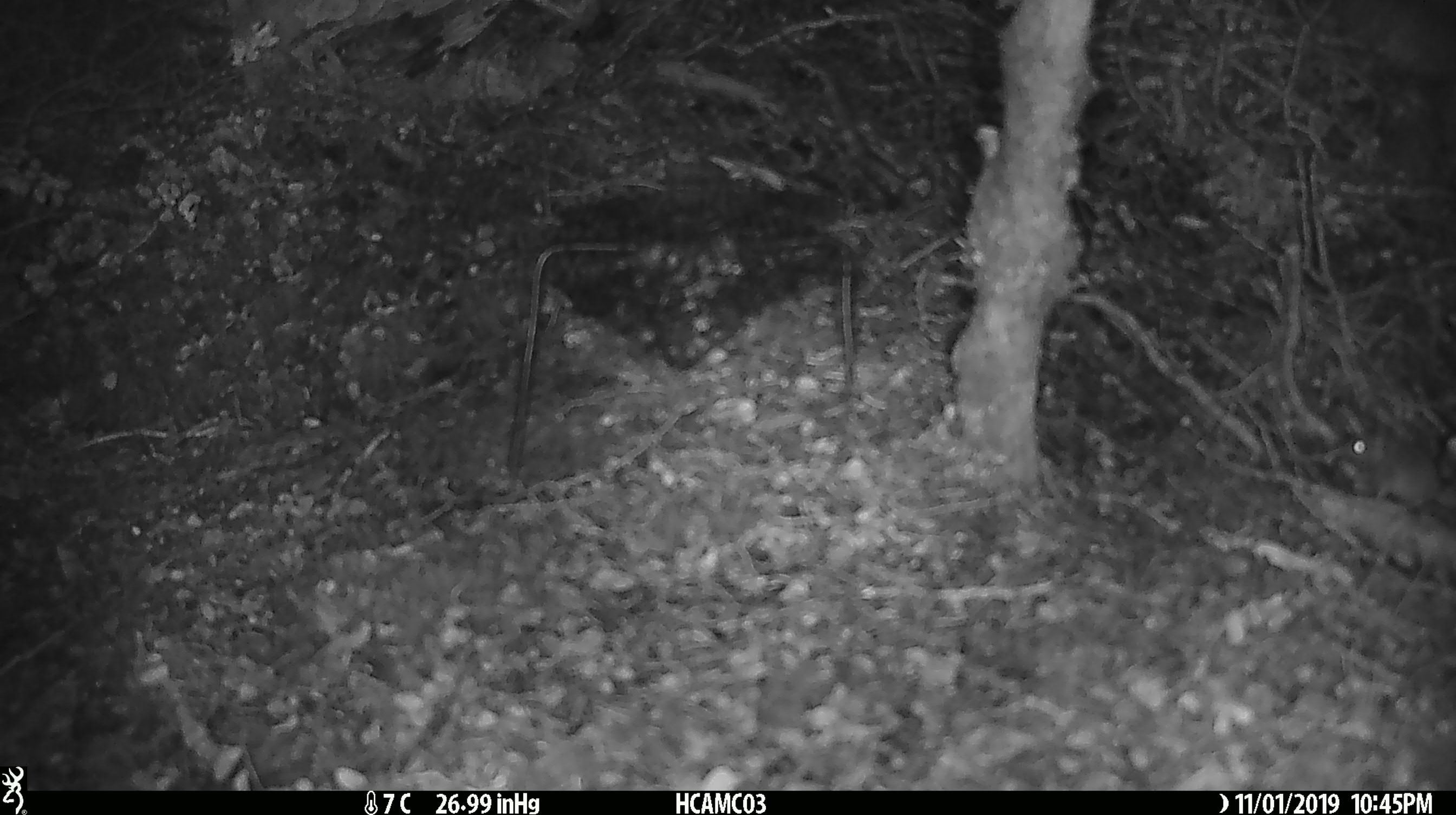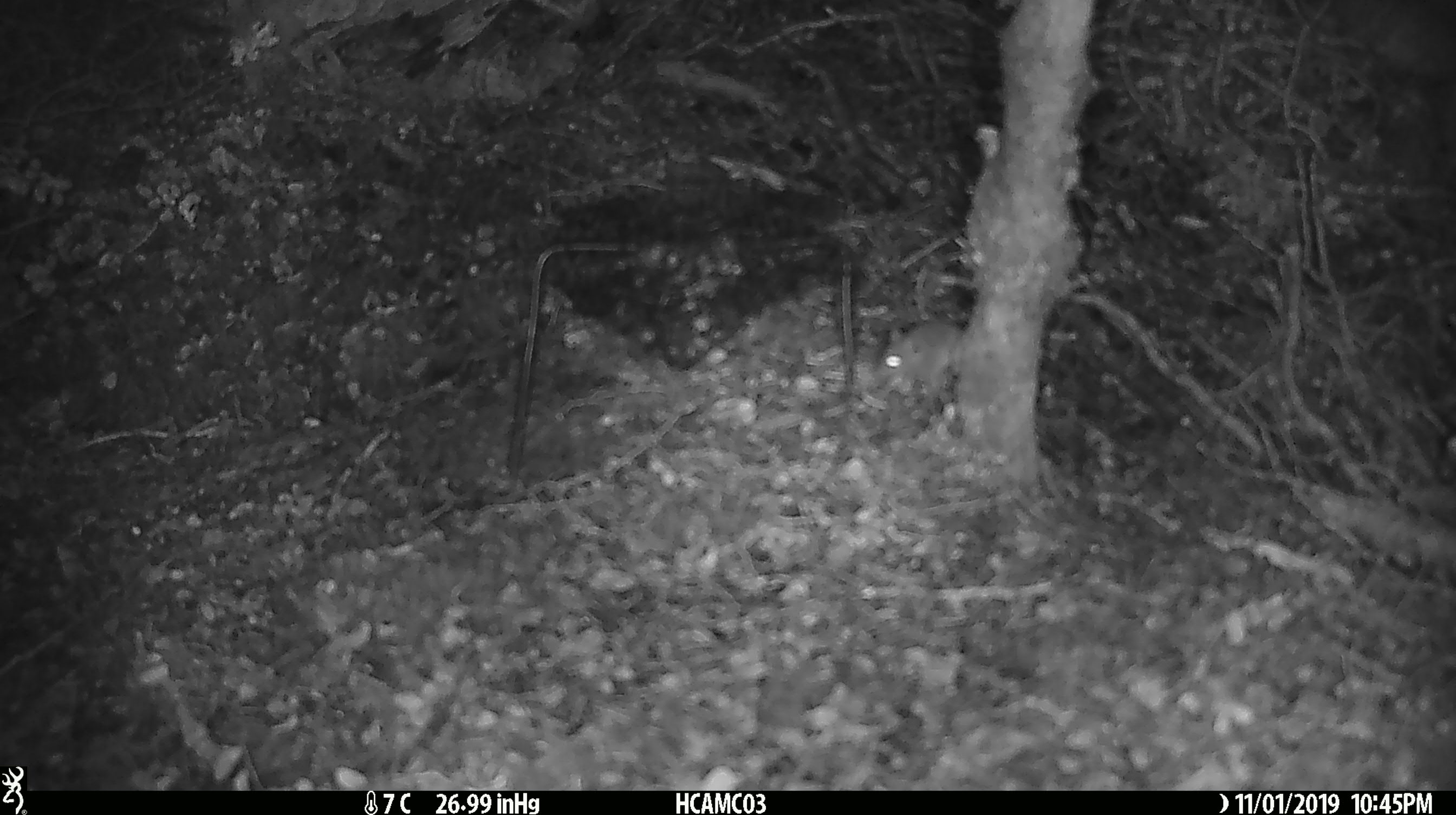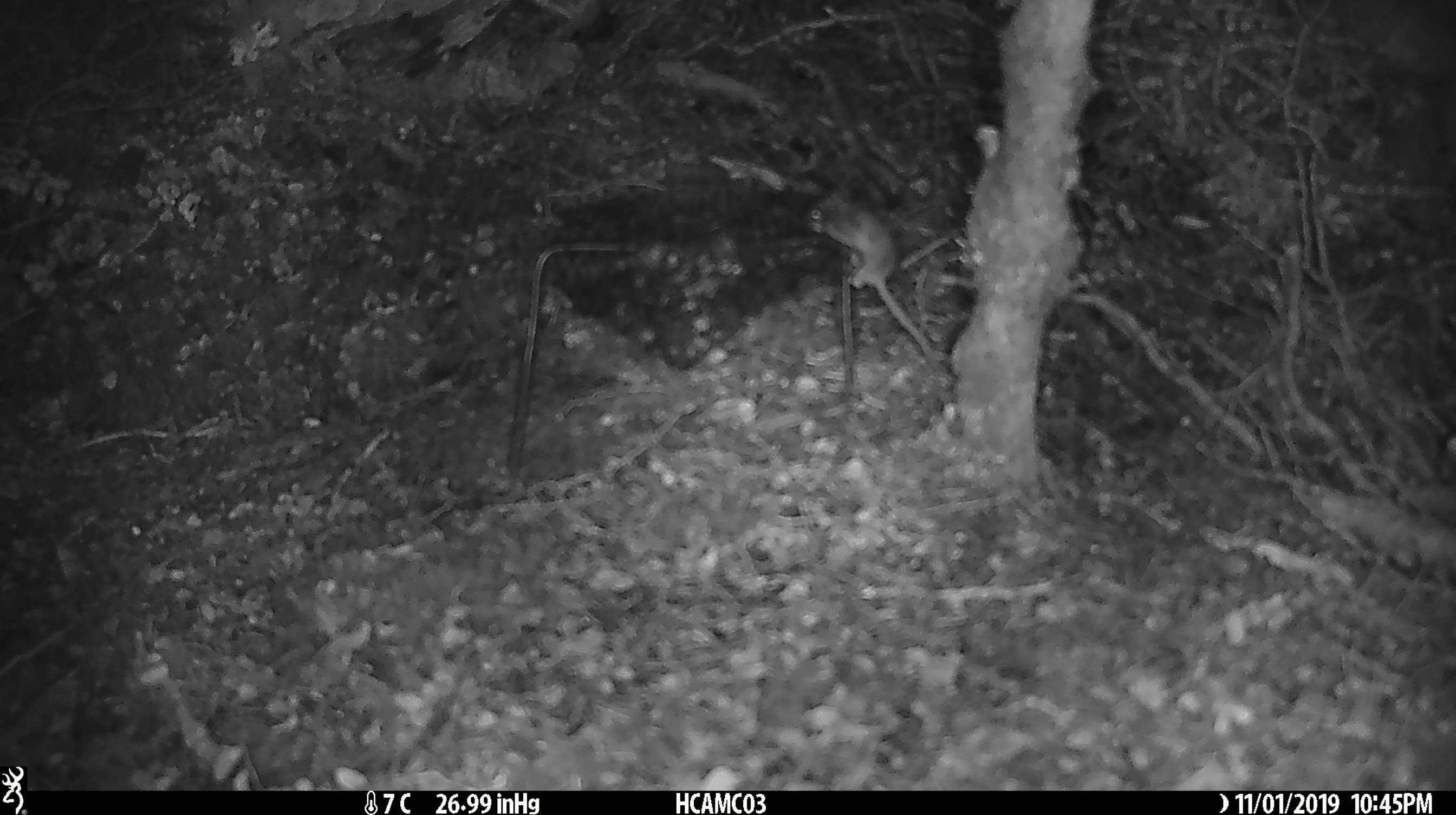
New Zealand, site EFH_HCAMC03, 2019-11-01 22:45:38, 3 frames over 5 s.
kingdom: Animalia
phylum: Chordata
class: Mammalia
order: Rodentia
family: Muridae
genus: Mus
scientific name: Mus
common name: mouse